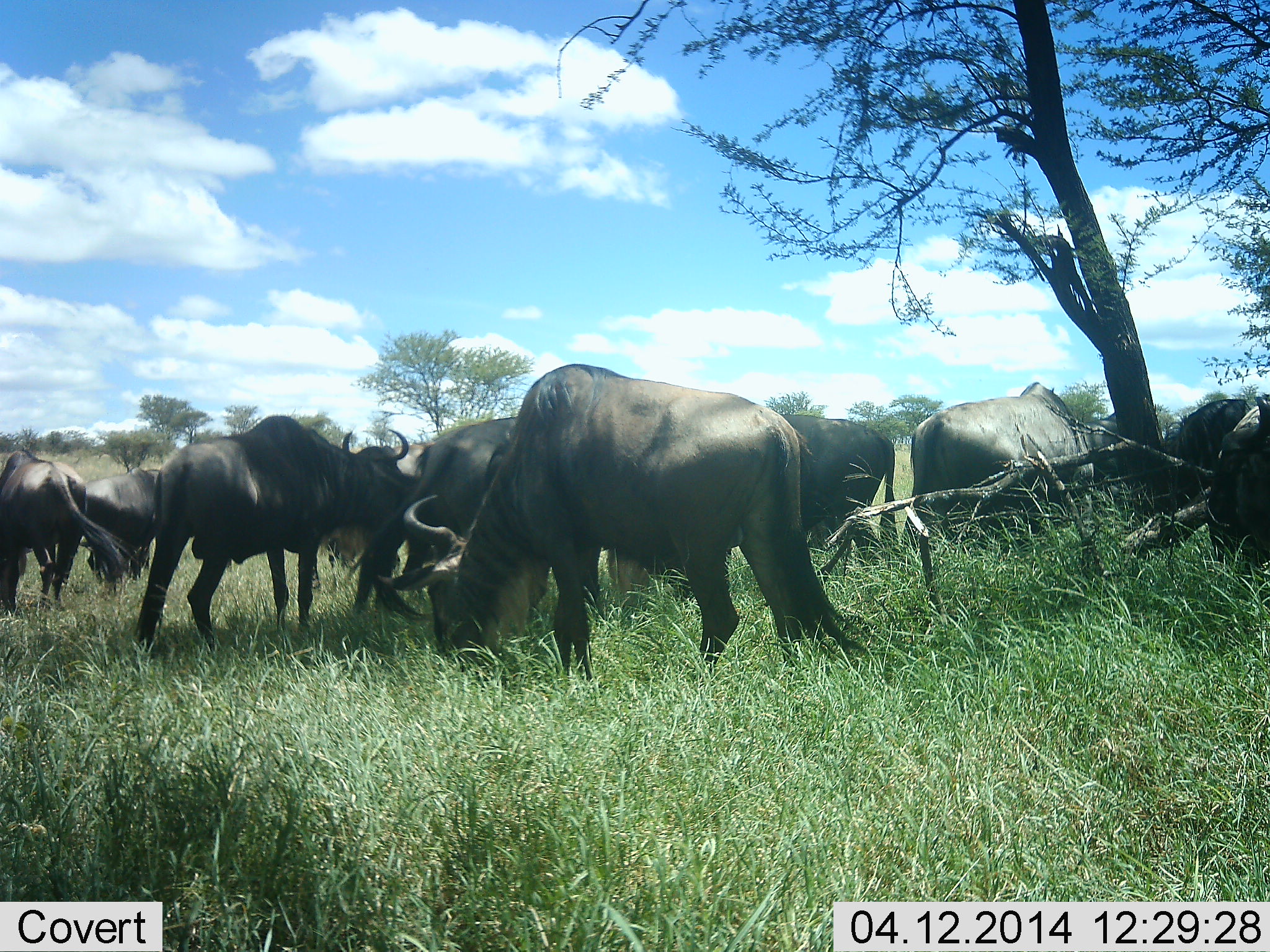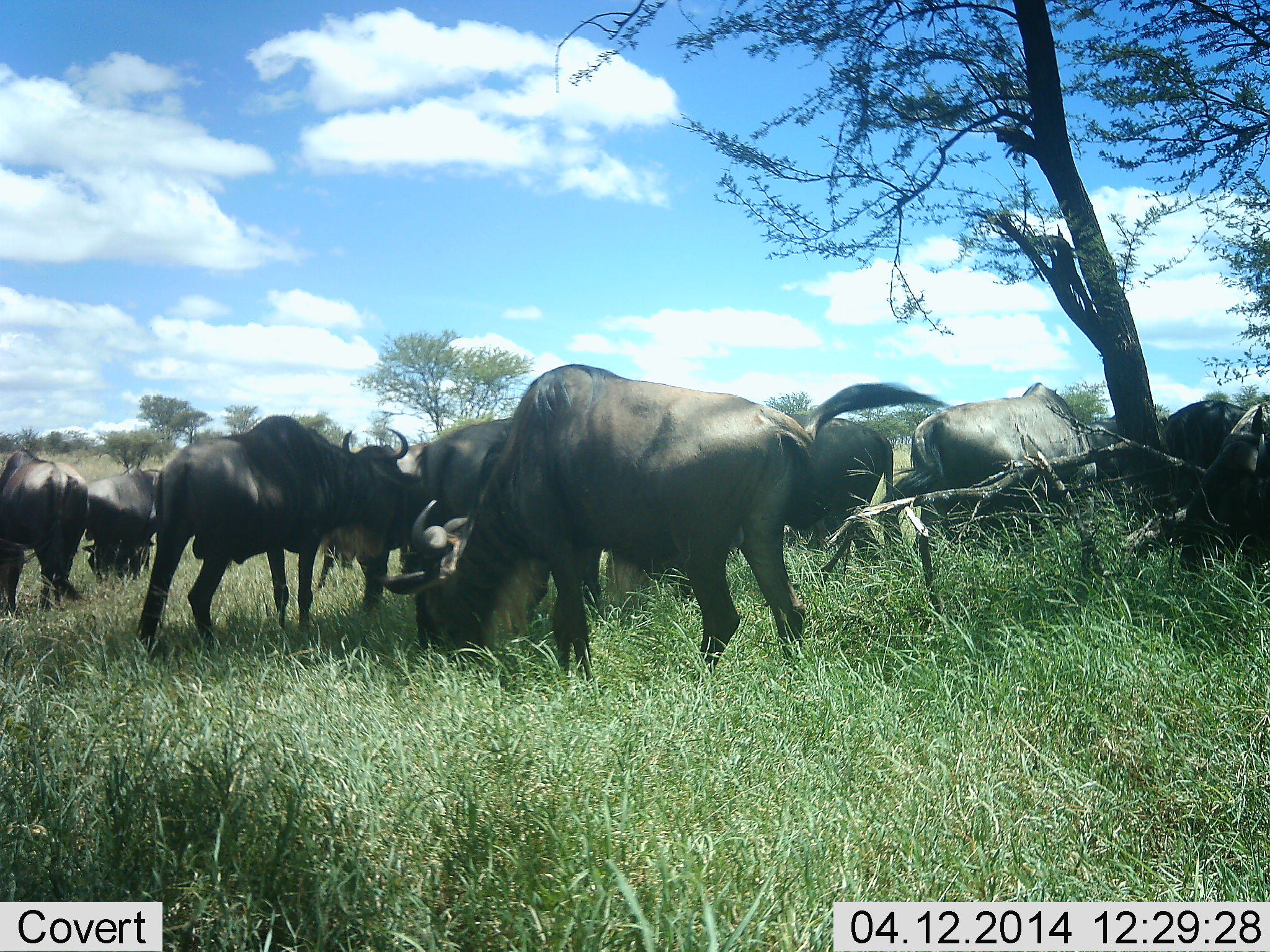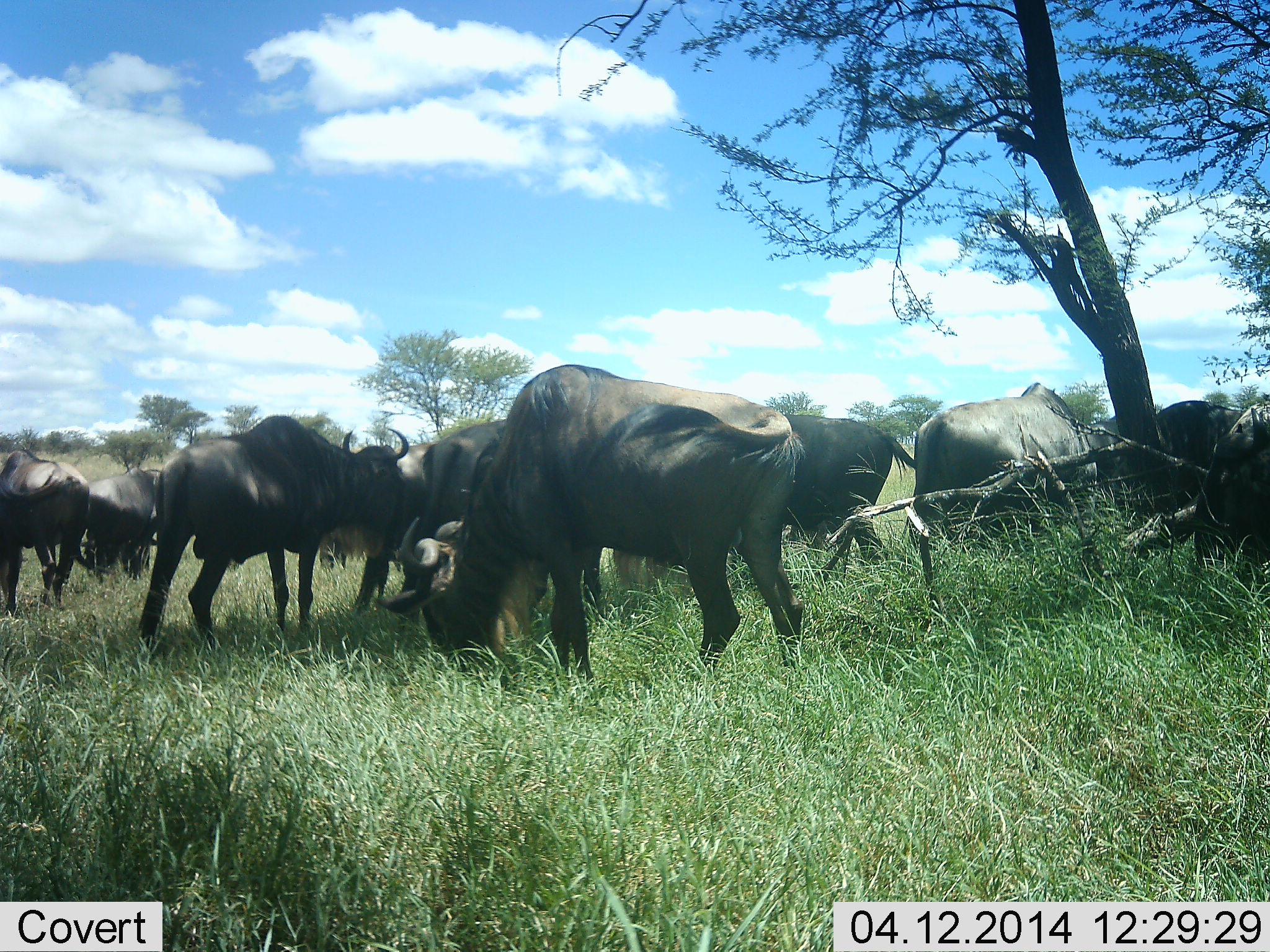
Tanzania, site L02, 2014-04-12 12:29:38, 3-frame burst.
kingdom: Animalia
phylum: Chordata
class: Mammalia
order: Artiodactyla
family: Bovidae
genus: Connochaetes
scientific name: Connochaetes taurinus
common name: blue wildebeest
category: wildebeest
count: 10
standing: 50%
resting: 10%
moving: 10%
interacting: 0%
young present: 0%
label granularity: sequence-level